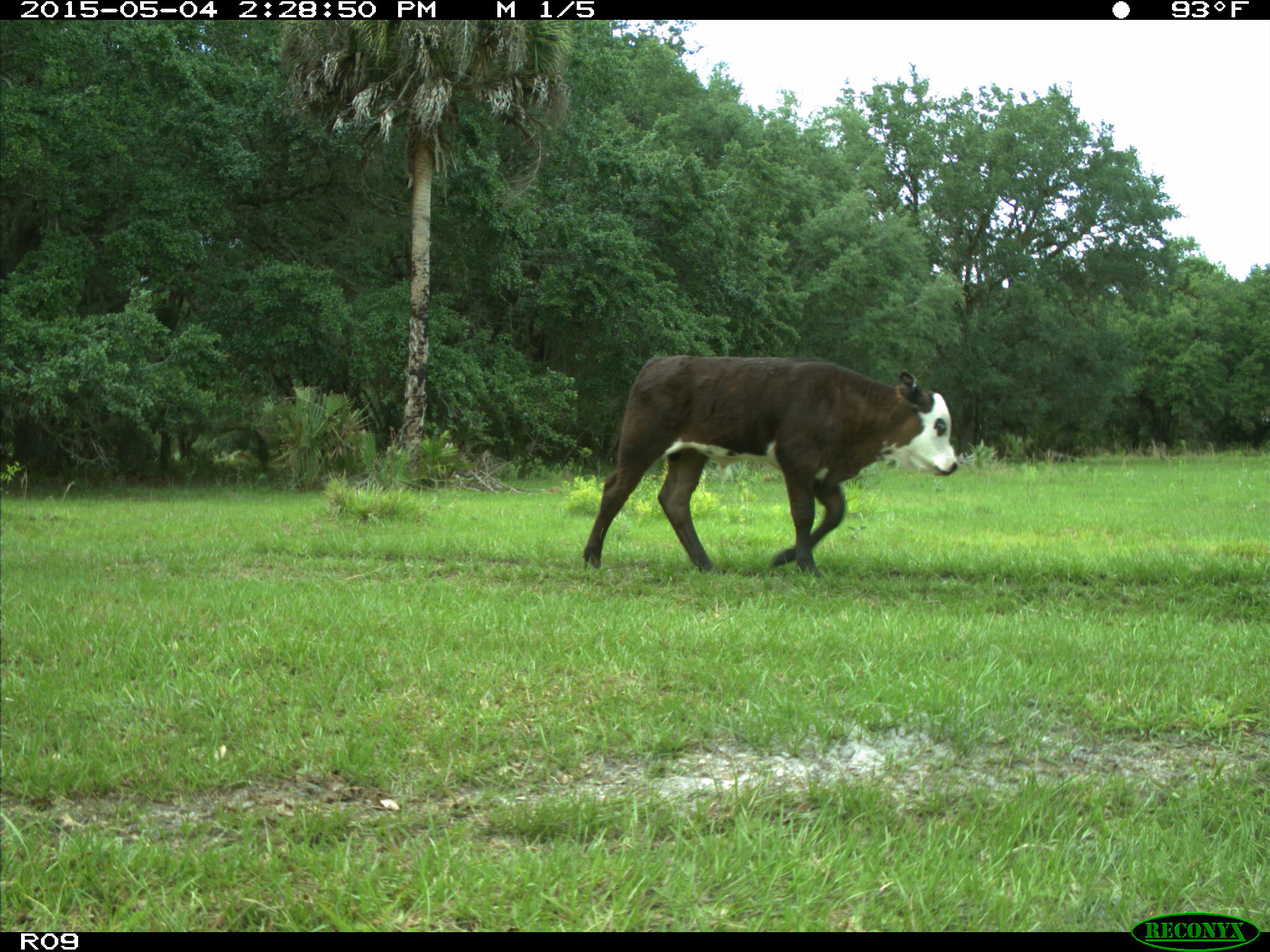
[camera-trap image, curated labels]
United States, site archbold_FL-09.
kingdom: Animalia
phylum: Chordata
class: Mammalia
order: Artiodactyla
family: Bovidae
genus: Bos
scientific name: Bos taurus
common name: domestic cow